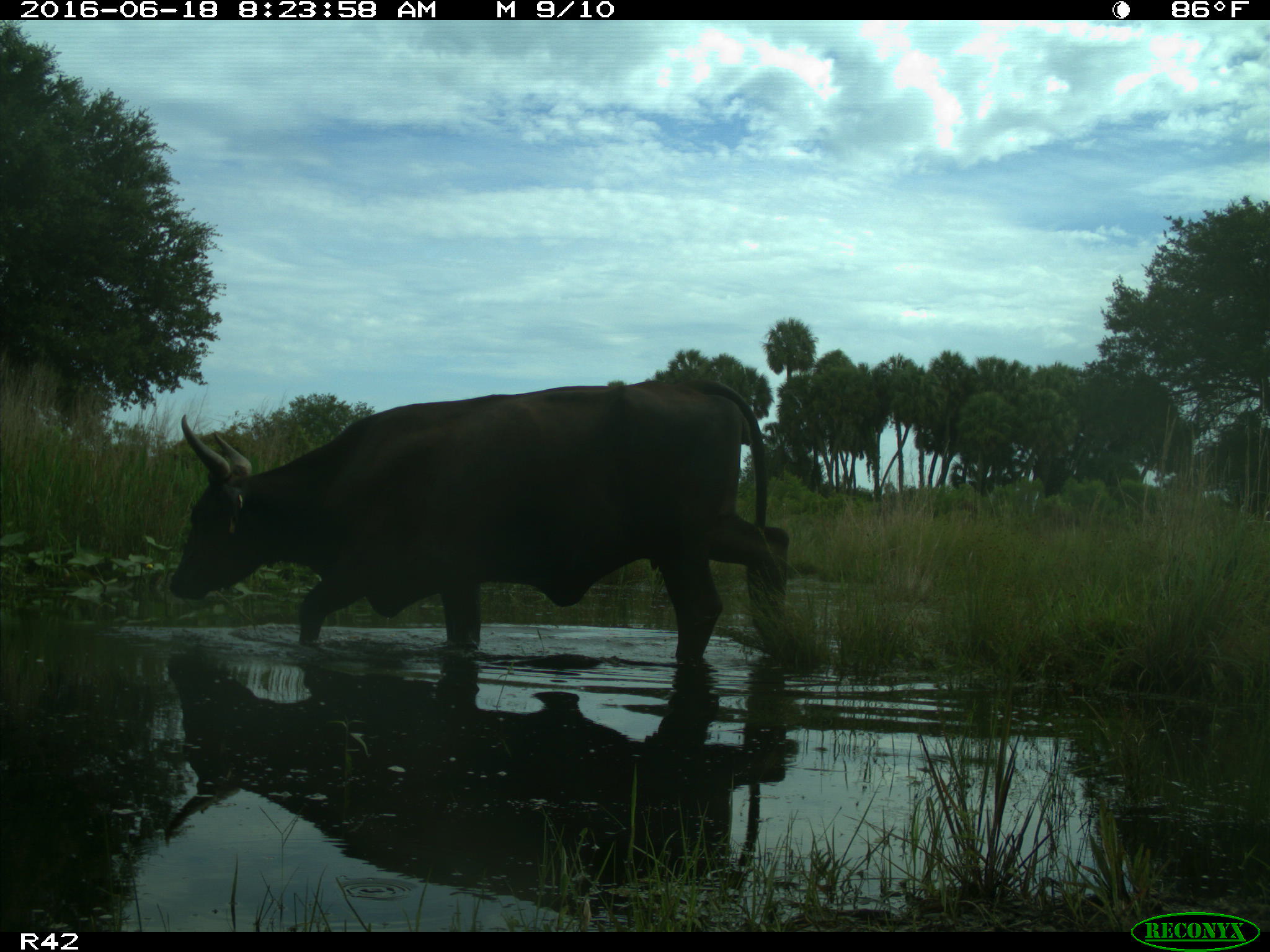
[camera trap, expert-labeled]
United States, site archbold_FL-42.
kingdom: Animalia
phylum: Chordata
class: Mammalia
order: Artiodactyla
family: Bovidae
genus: Bos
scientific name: Bos taurus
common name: domestic cow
Bos taurus (domestic cow).